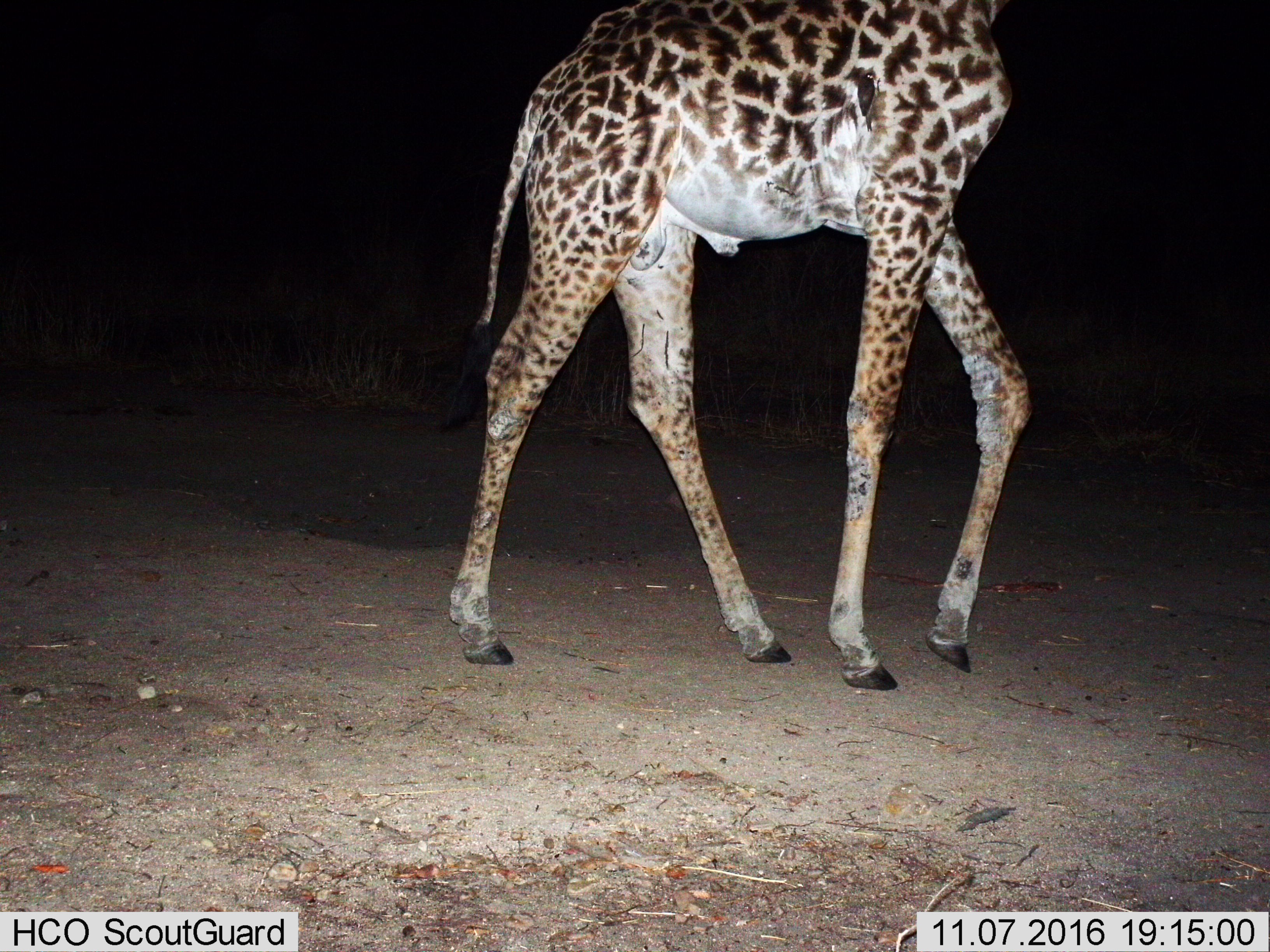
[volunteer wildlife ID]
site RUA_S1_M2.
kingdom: Animalia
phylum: Chordata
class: Mammalia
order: Artiodactyla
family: Giraffidae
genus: Giraffa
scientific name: Giraffa camelopardalis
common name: giraffe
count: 1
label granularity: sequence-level